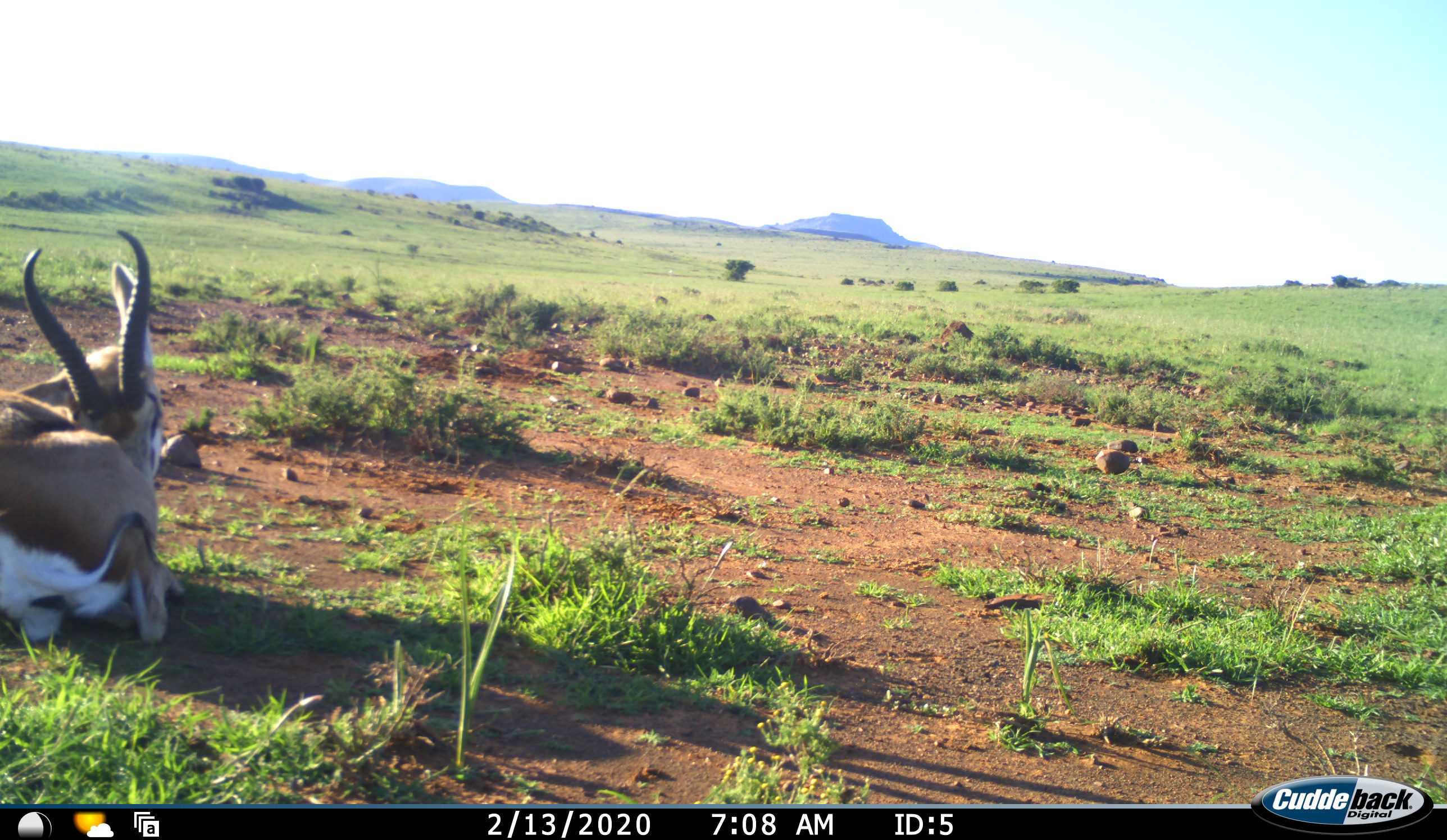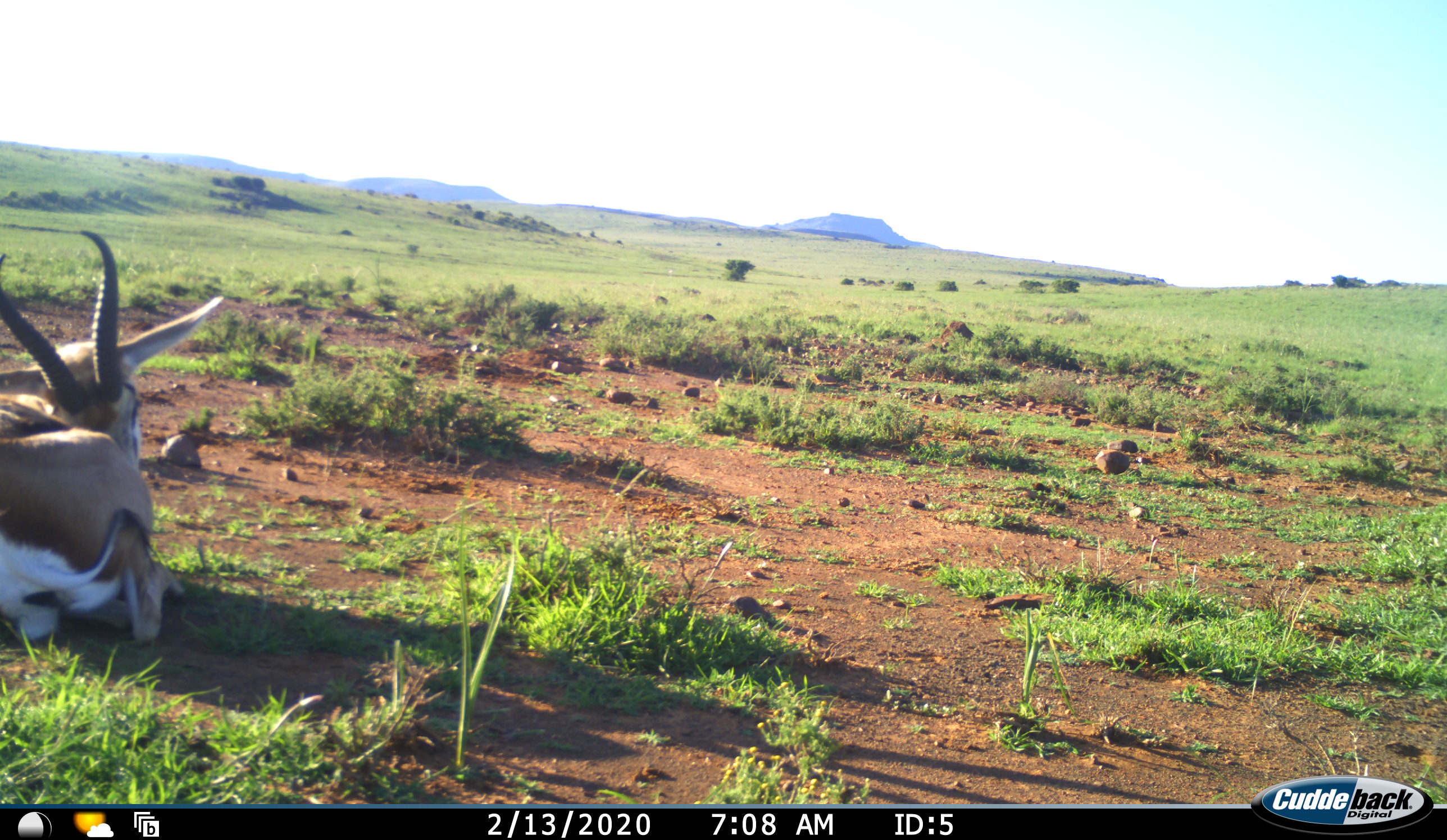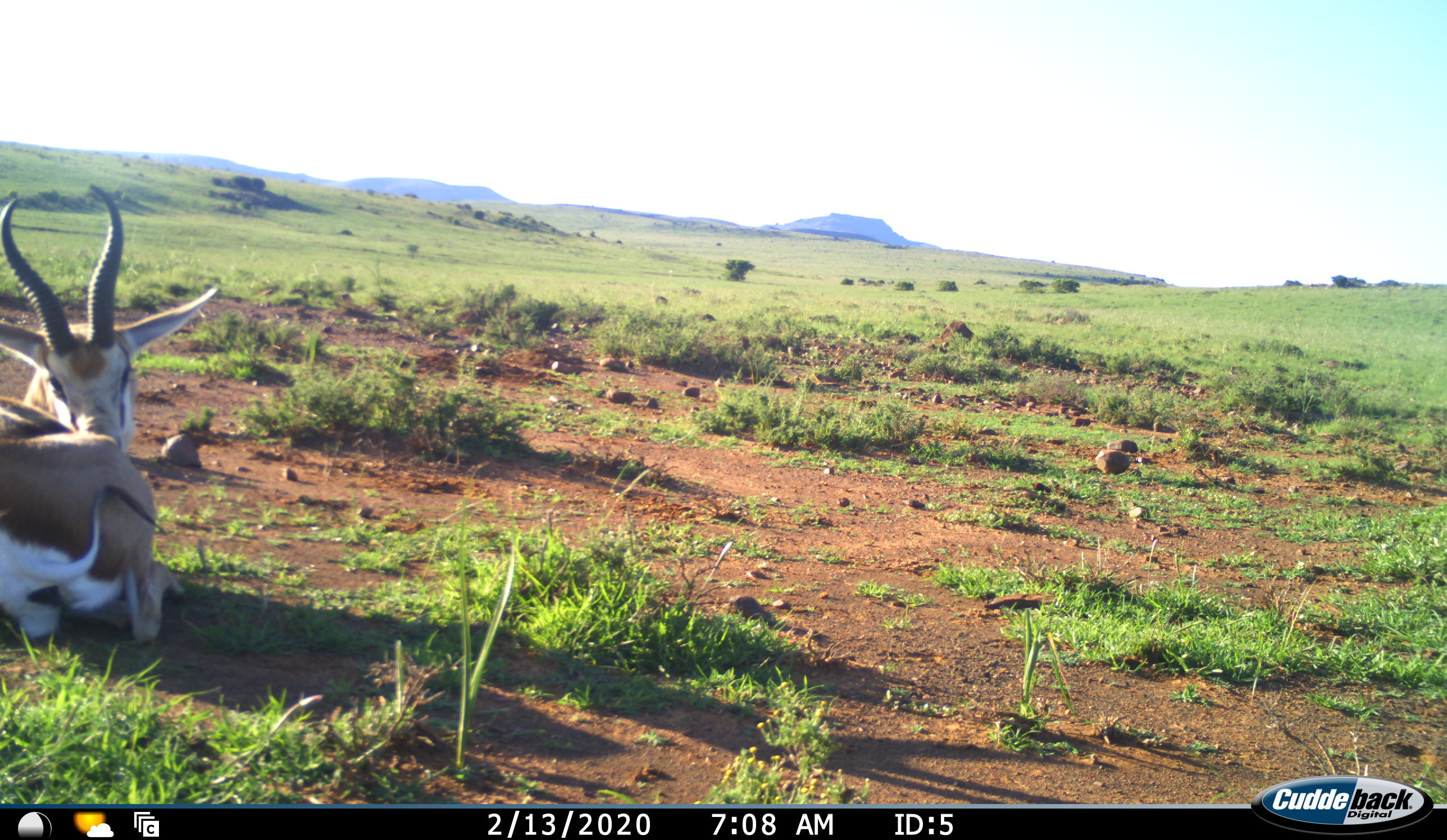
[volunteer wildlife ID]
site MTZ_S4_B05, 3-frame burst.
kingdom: Animalia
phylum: Chordata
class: Mammalia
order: Artiodactyla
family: Bovidae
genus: Antidorcas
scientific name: Antidorcas marsupialis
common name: springbok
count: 1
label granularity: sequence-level